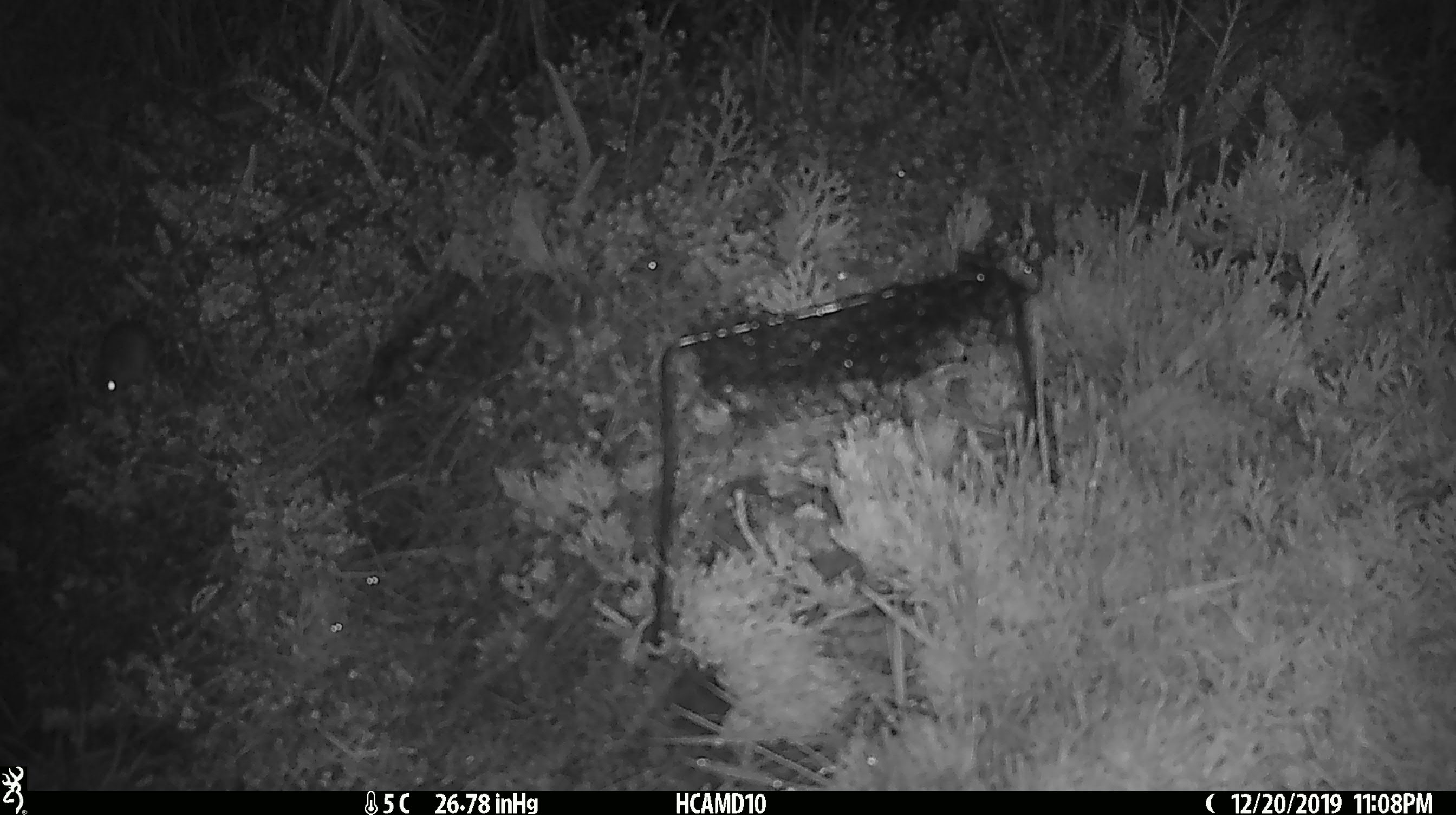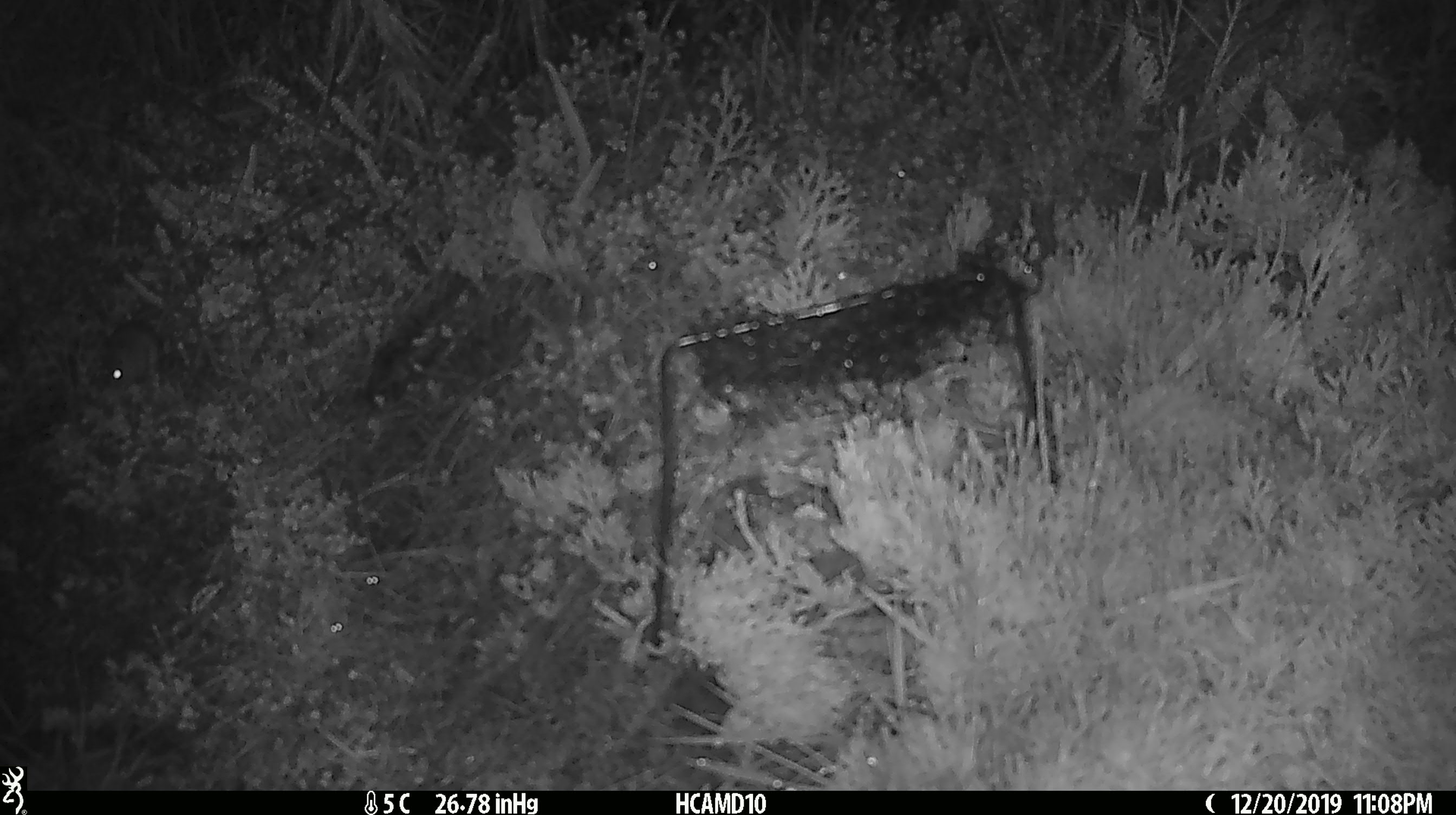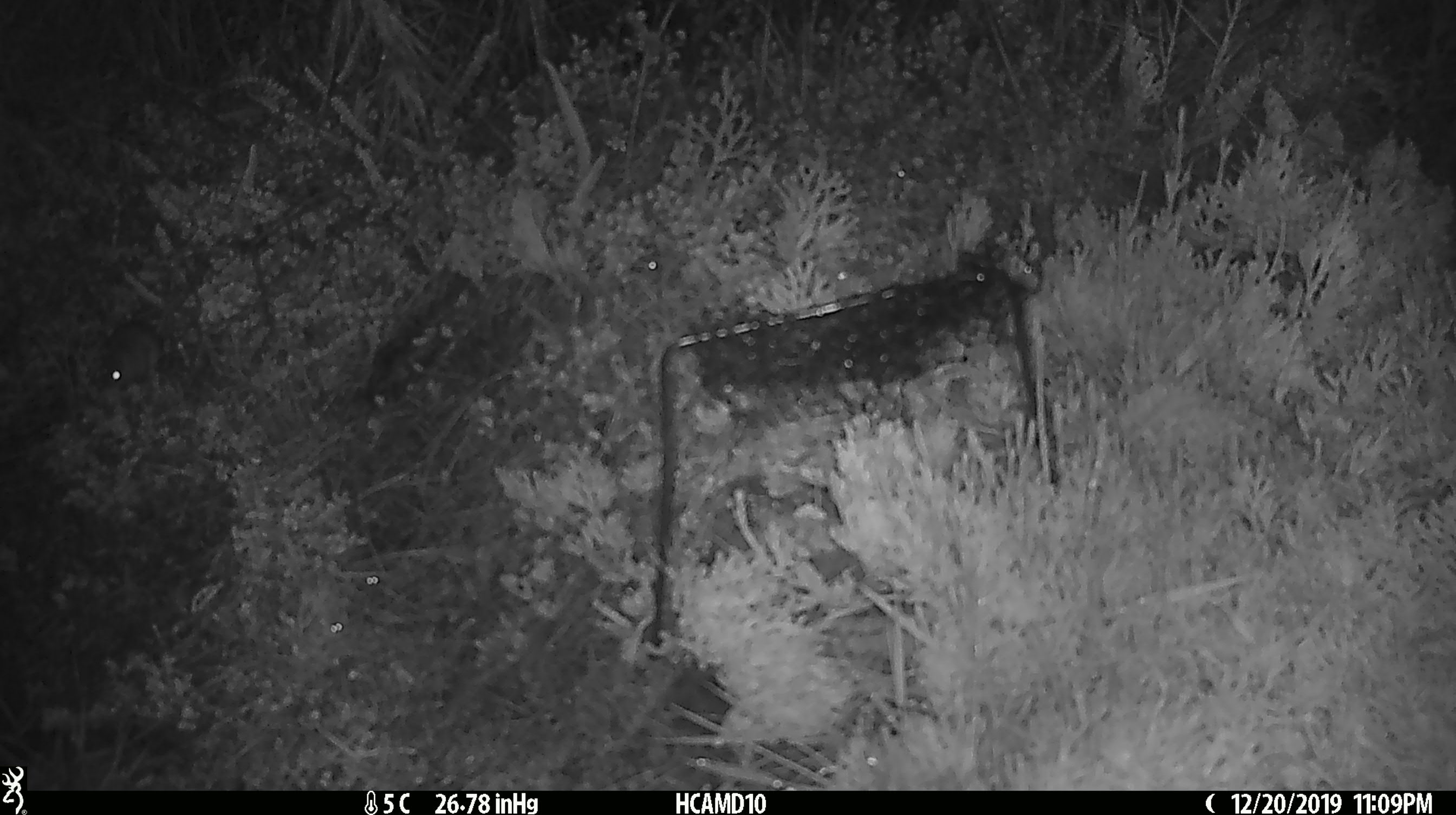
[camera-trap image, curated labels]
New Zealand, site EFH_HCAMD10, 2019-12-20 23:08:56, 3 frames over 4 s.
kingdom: Animalia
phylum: Chordata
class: Mammalia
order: Rodentia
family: Muridae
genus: Mus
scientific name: Mus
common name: mouse